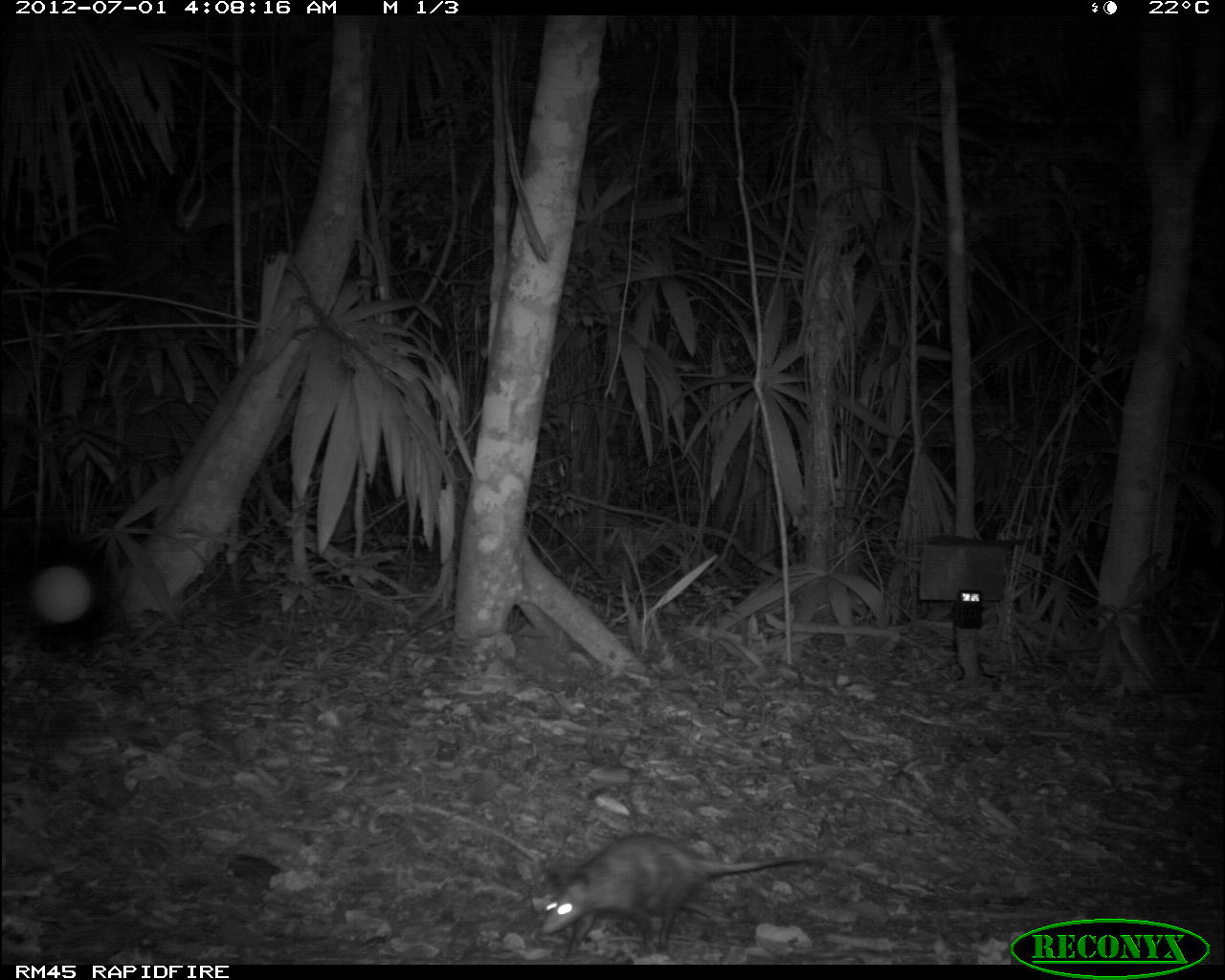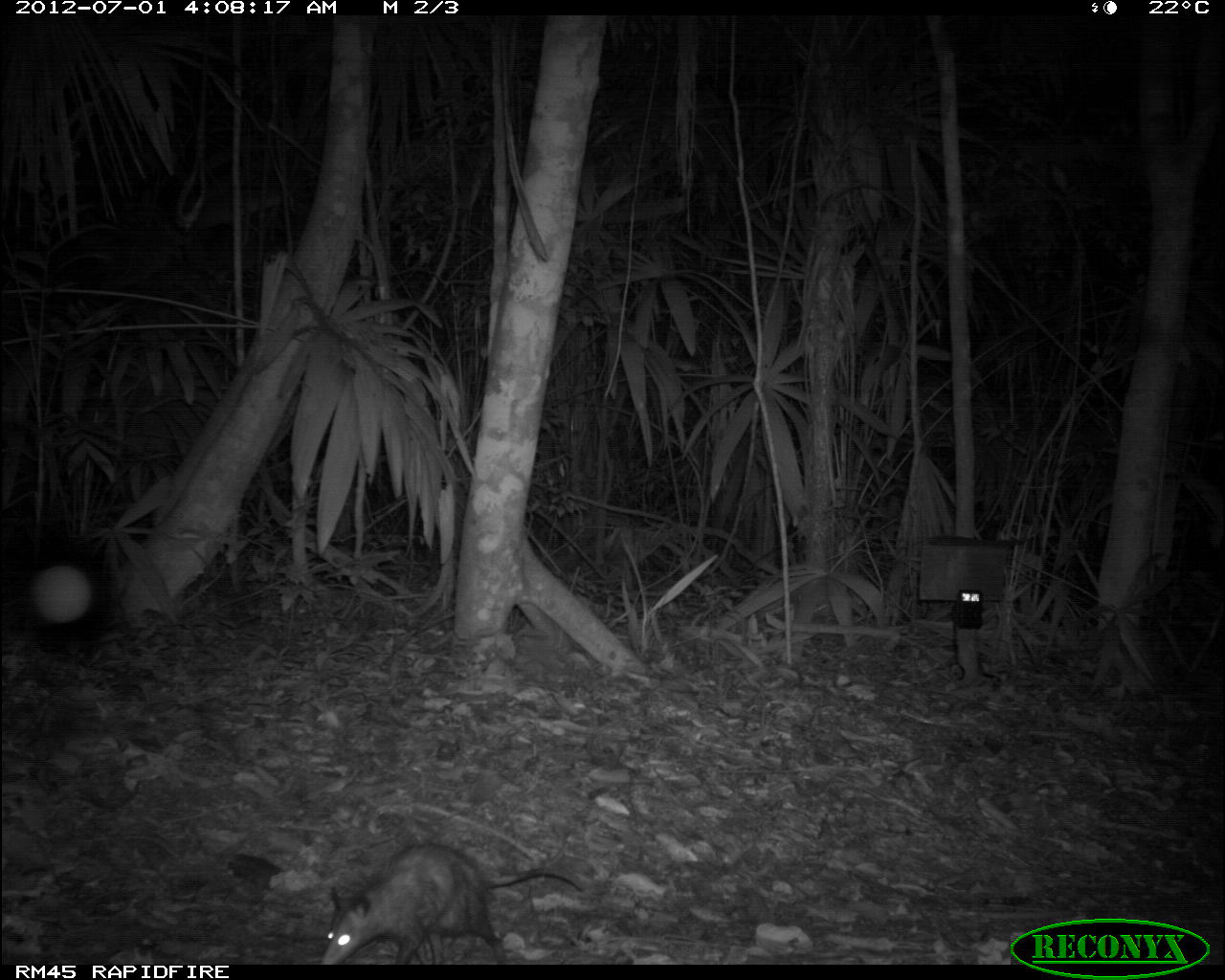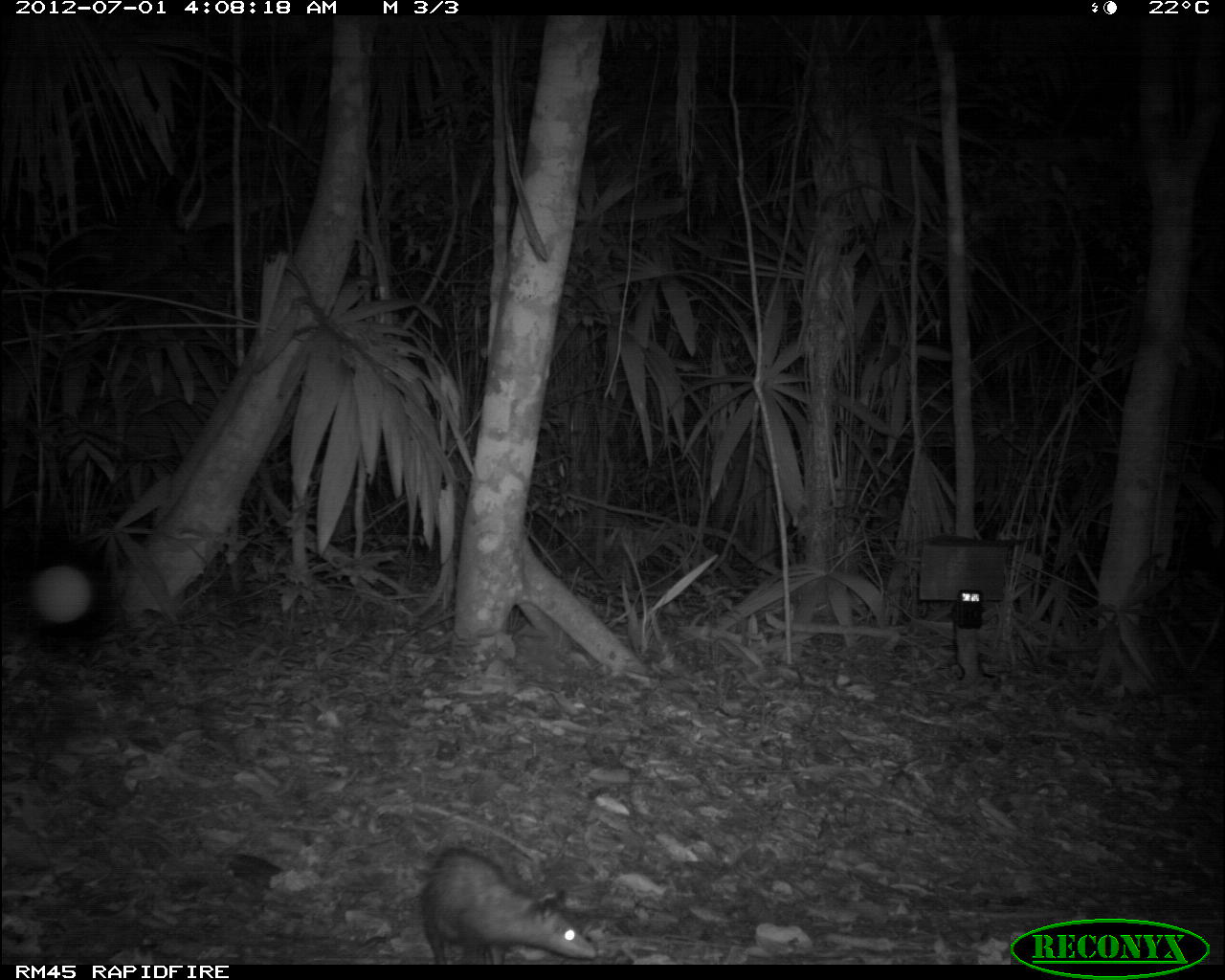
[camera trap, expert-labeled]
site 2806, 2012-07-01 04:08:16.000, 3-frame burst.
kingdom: Animalia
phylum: Chordata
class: Mammalia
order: Didelphimorphia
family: Didelphidae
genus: Didelphis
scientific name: Didelphis virginiana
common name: virginia opossum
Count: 1.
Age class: adult.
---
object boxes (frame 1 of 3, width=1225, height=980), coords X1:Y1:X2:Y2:
didelphis virginiana: 537:830:829:956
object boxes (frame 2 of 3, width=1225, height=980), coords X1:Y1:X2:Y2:
didelphis virginiana: 318:840:584:963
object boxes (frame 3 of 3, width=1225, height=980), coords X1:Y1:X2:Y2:
didelphis virginiana: 416:843:600:965